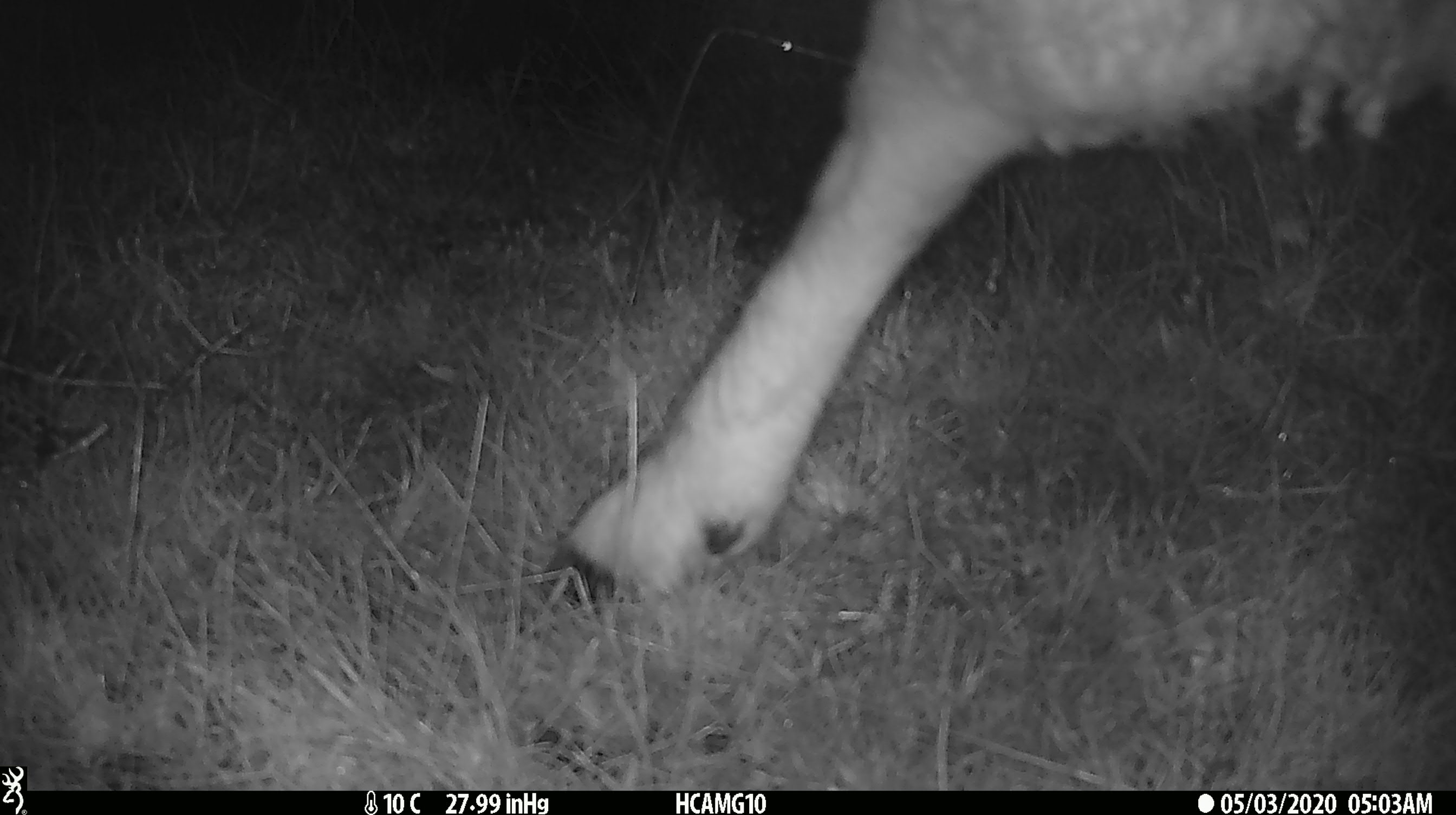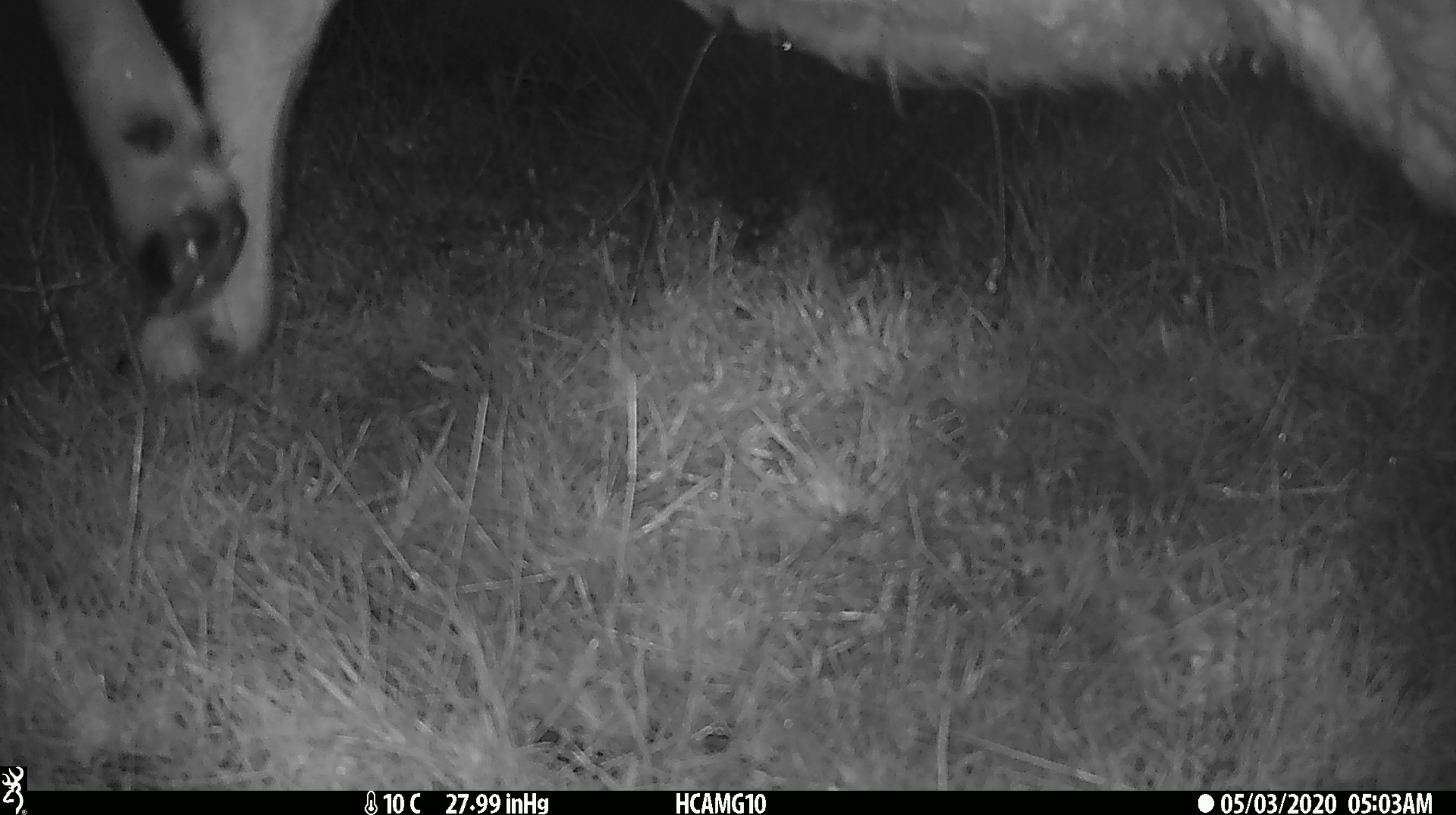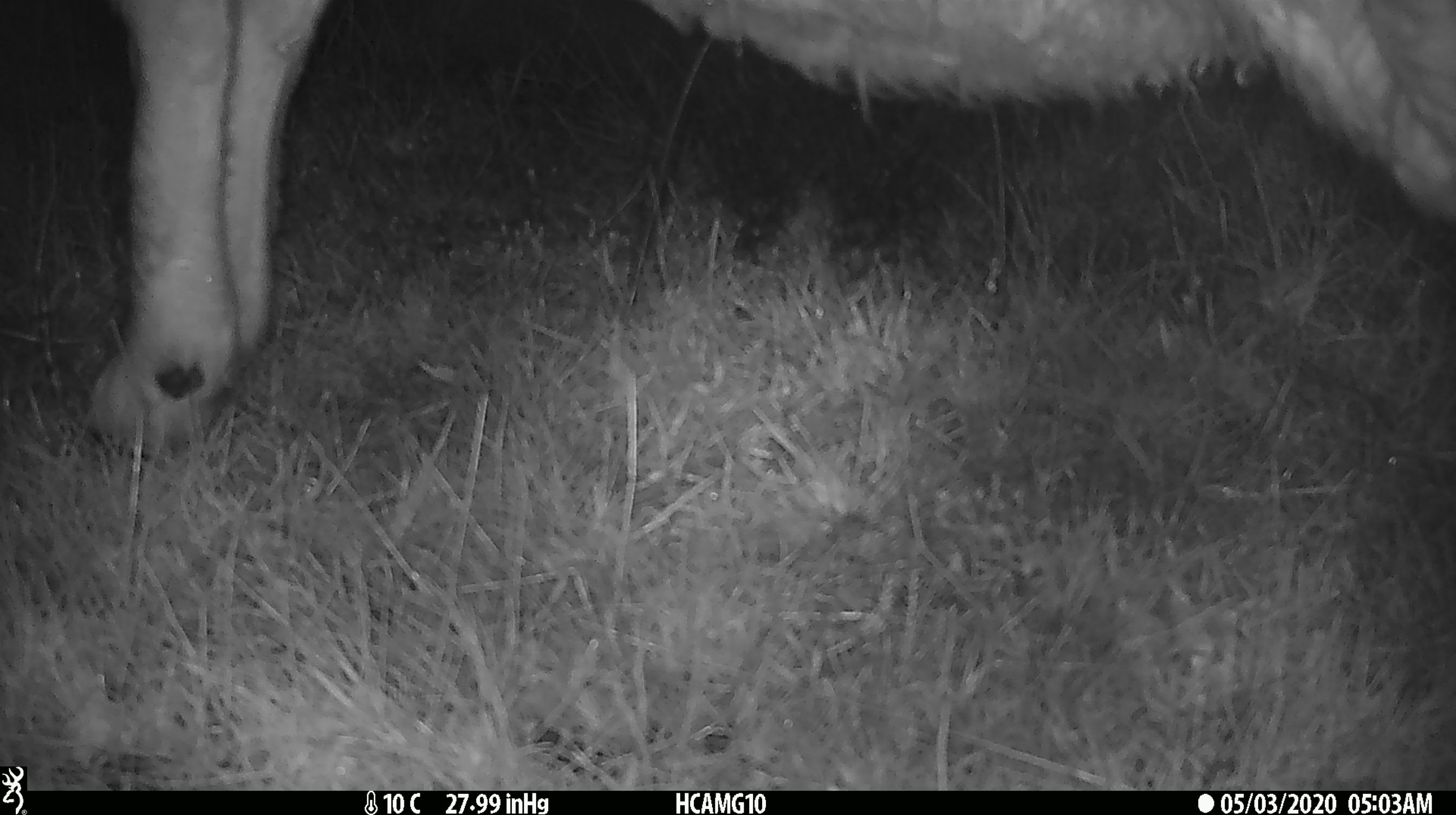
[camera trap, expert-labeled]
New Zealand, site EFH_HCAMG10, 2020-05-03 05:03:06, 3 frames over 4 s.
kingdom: Animalia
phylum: Chordata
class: Mammalia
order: Artiodactyla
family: Bovidae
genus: Ovis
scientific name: Ovis aries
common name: domestic sheep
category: sheep